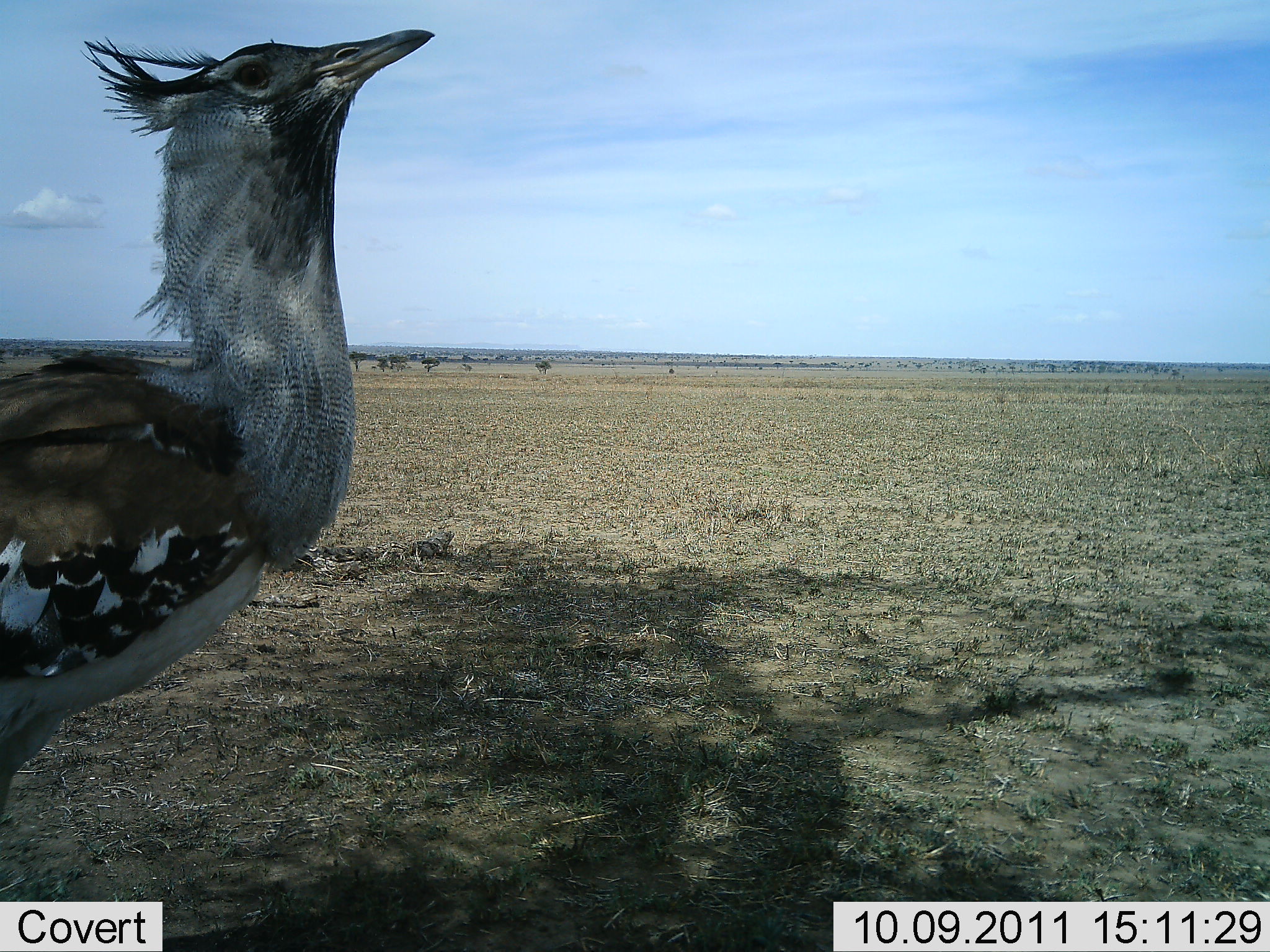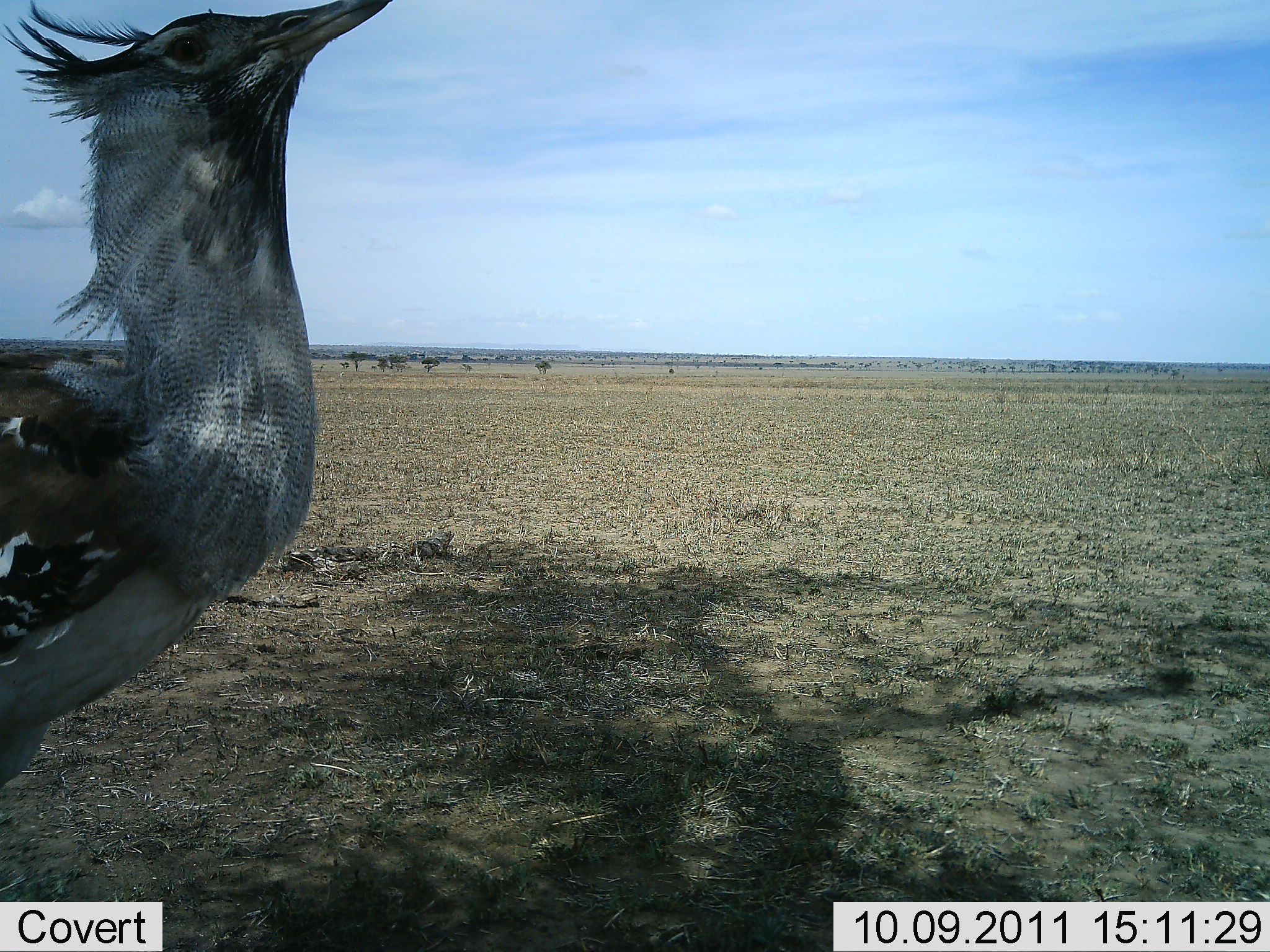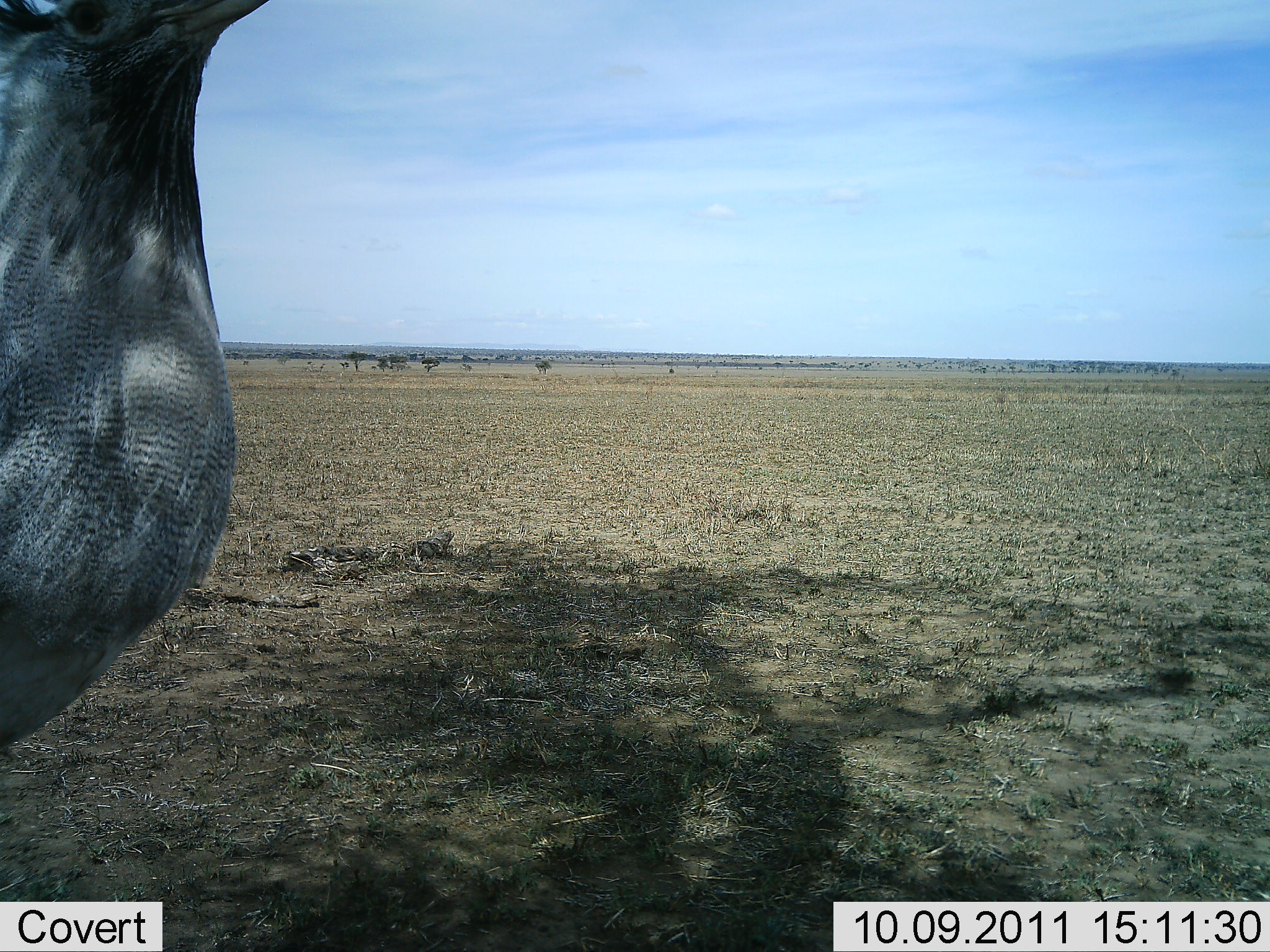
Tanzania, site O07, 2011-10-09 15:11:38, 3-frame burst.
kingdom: Animalia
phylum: Chordata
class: Aves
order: Otidiformes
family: Otididae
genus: Ardeotis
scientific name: Ardeotis kori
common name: kori bustard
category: koribustard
Koribustard (kori bustard) (Ardeotis kori), count 1. Behavior (volunteer vote fractions): standing 90%, resting 0%, moving 20%, interacting 0%. Young present (vote fraction): 0%. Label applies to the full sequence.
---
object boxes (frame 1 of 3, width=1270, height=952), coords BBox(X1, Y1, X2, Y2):
animal: BBox(2, 28, 441, 881)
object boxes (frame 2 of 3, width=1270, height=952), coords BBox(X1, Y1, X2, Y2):
animal: BBox(0, 0, 392, 799)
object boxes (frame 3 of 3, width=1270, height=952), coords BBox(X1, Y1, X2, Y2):
animal: BBox(0, 0, 279, 763)